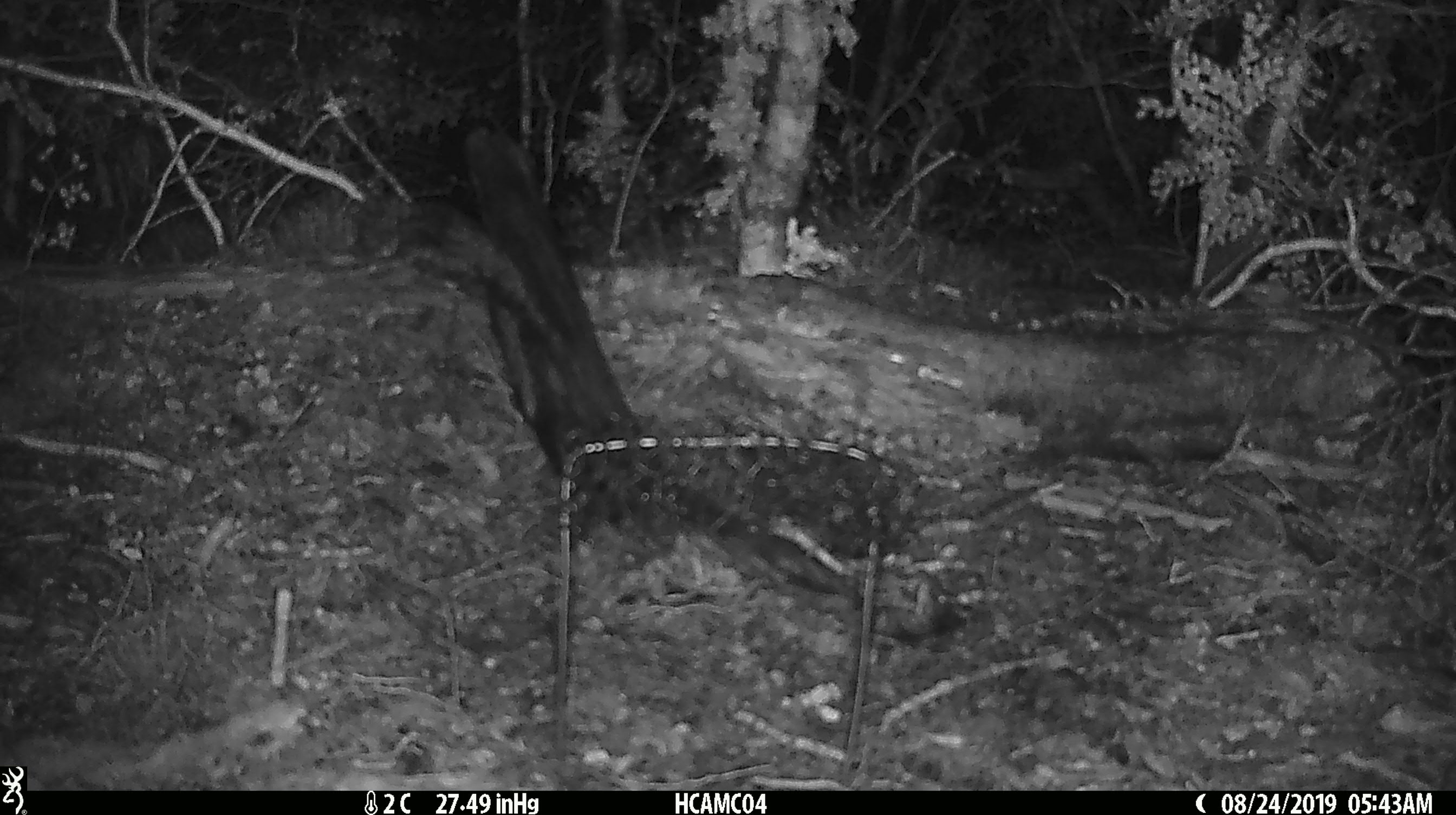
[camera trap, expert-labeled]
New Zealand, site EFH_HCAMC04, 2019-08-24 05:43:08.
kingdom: Animalia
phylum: Chordata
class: Mammalia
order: Rodentia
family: Muridae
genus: Mus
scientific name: Mus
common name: mouse